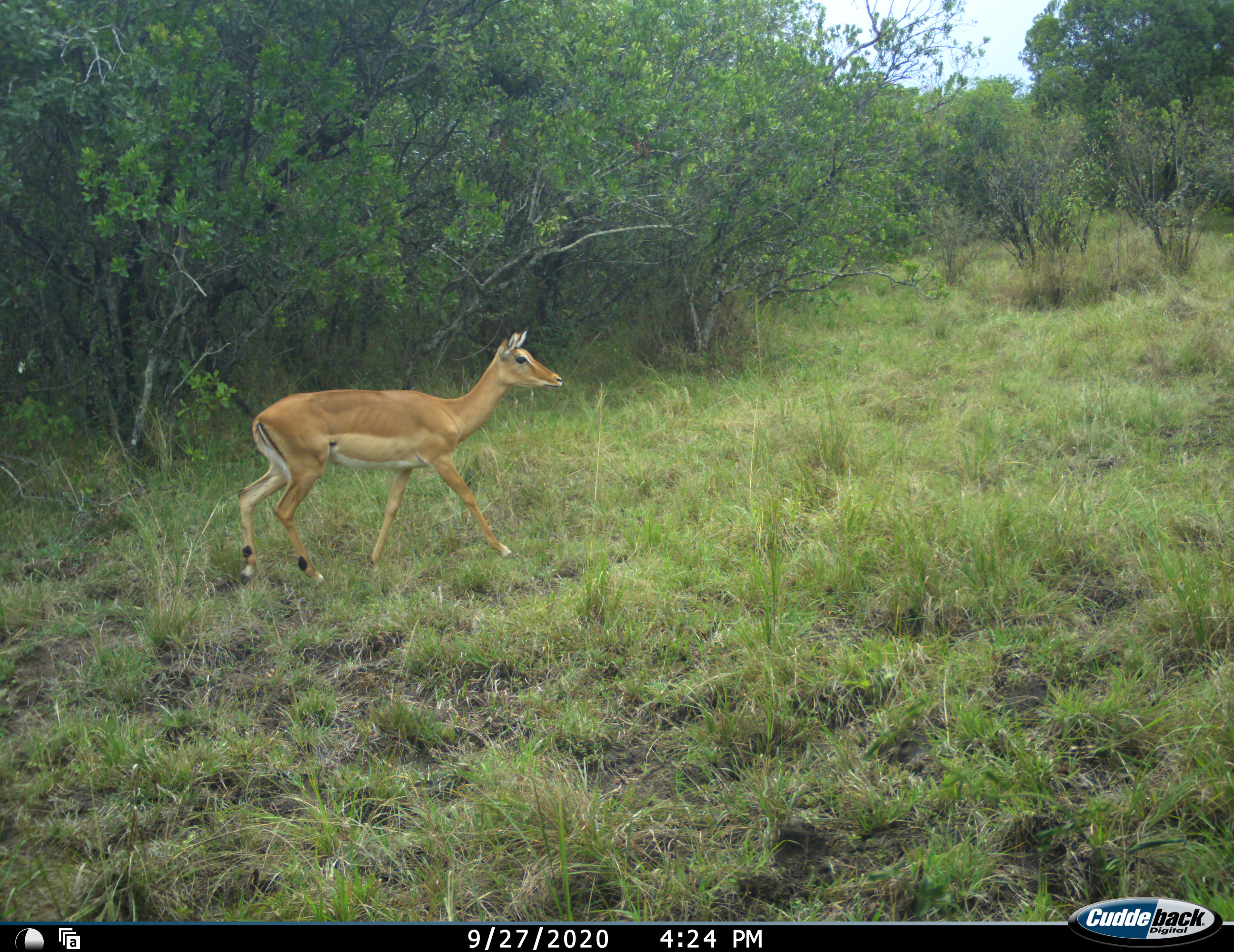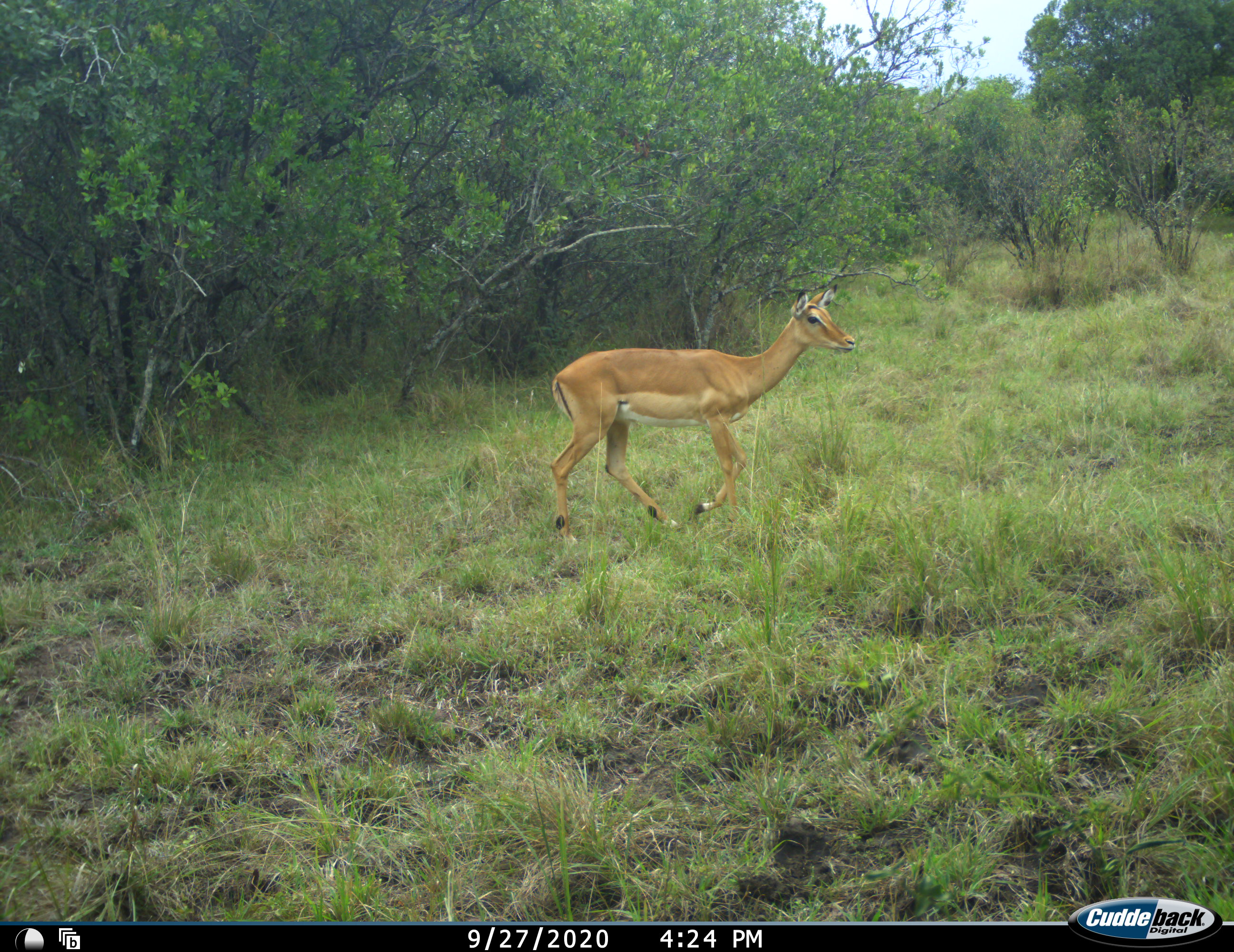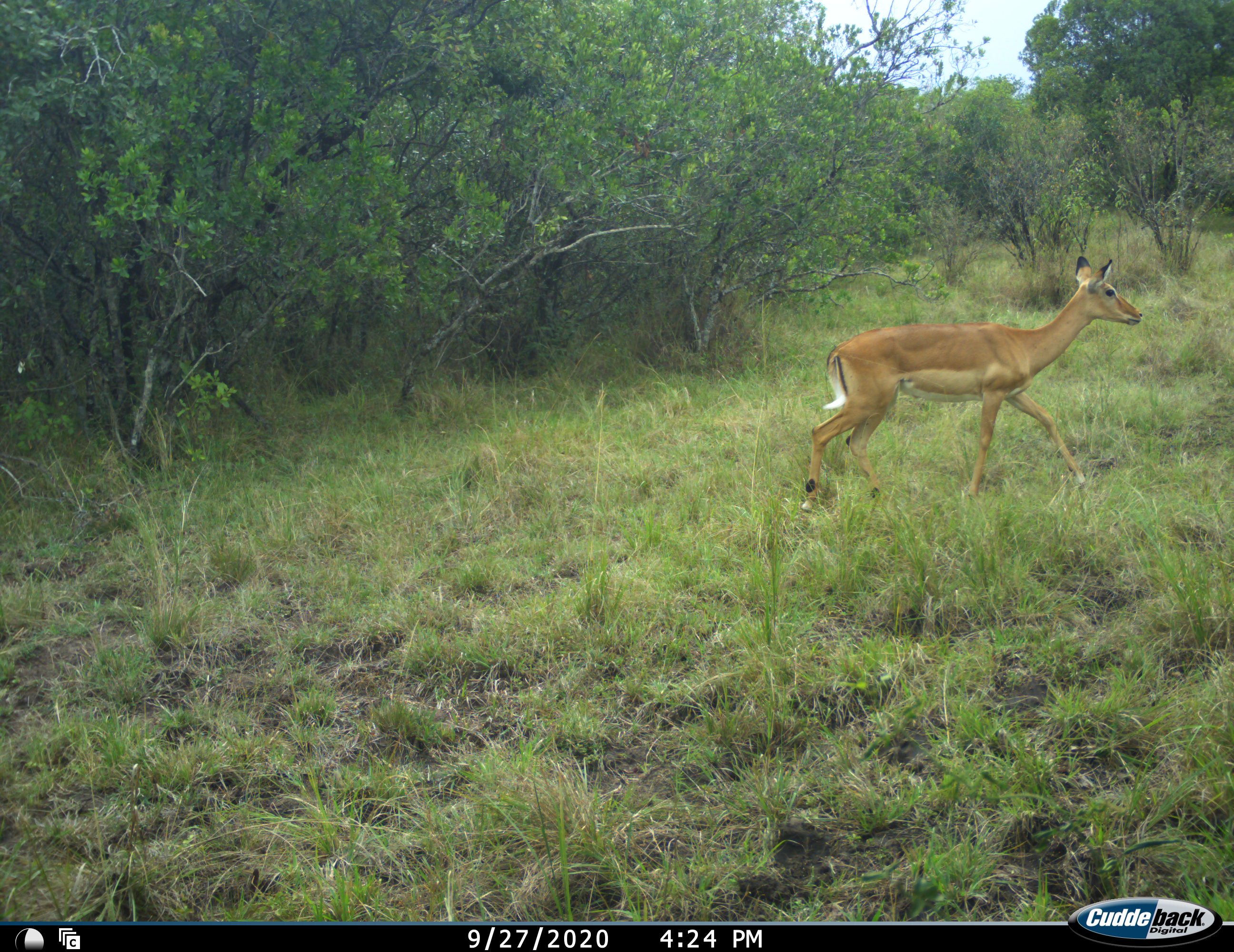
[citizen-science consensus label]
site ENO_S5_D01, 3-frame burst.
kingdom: Animalia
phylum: Chordata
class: Mammalia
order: Artiodactyla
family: Bovidae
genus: Aepyceros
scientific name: Aepyceros melampus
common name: impala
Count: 1.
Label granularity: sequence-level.